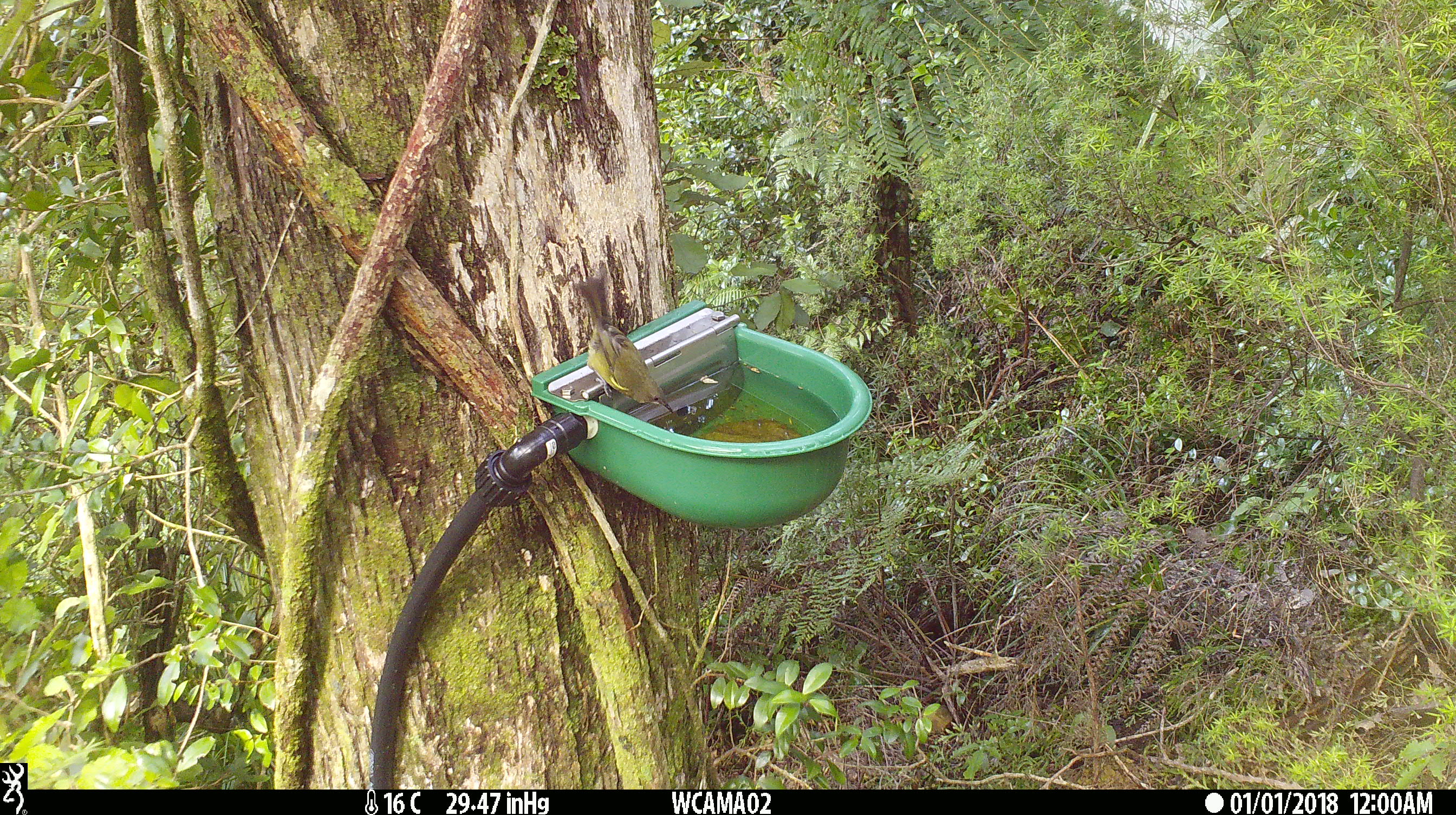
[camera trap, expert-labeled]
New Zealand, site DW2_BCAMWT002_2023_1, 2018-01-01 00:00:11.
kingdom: Animalia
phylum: Chordata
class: Aves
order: Passeriformes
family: Meliphagidae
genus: Anthornis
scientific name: Anthornis melanura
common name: new zealand bellbird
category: bellbird